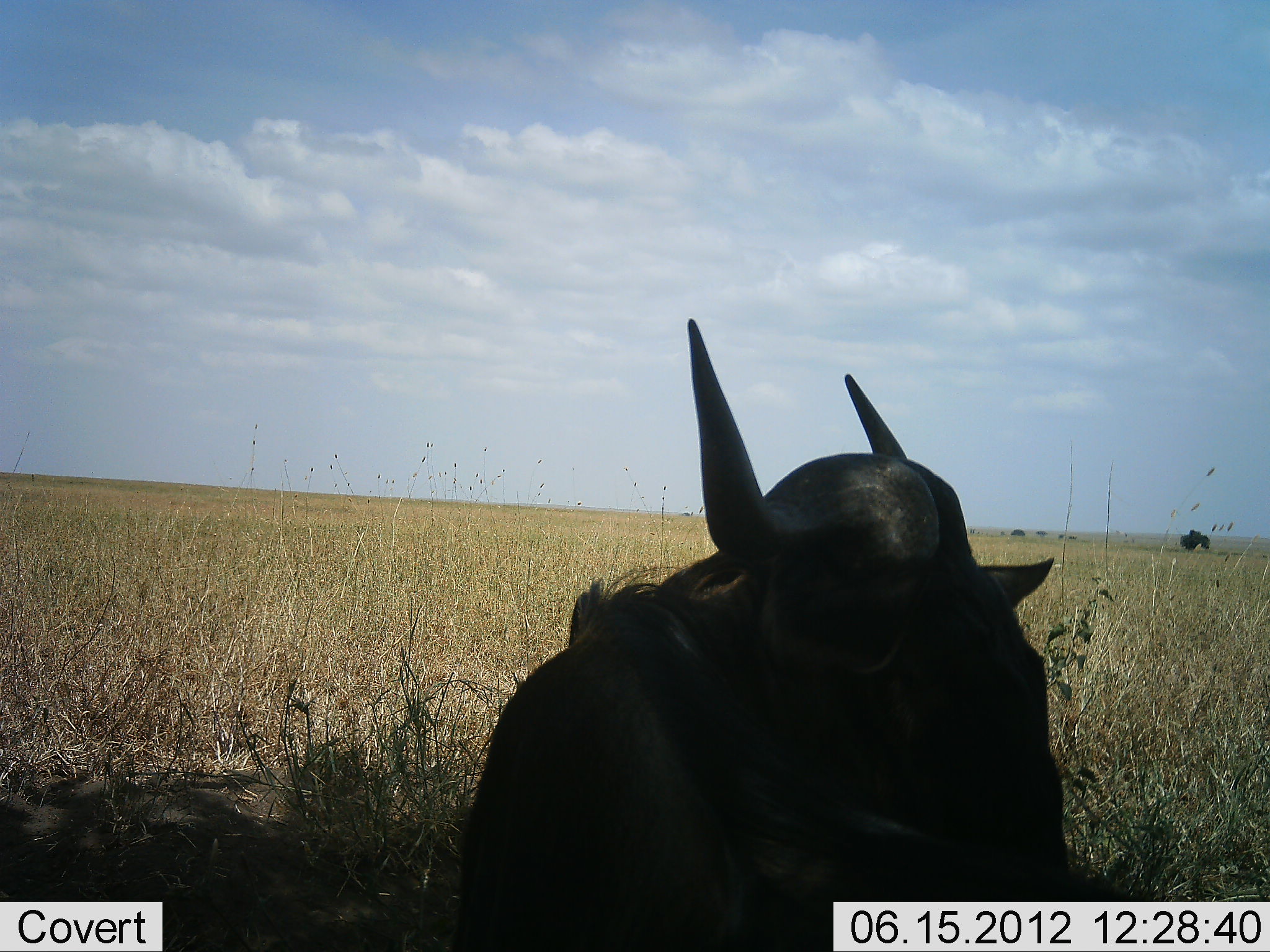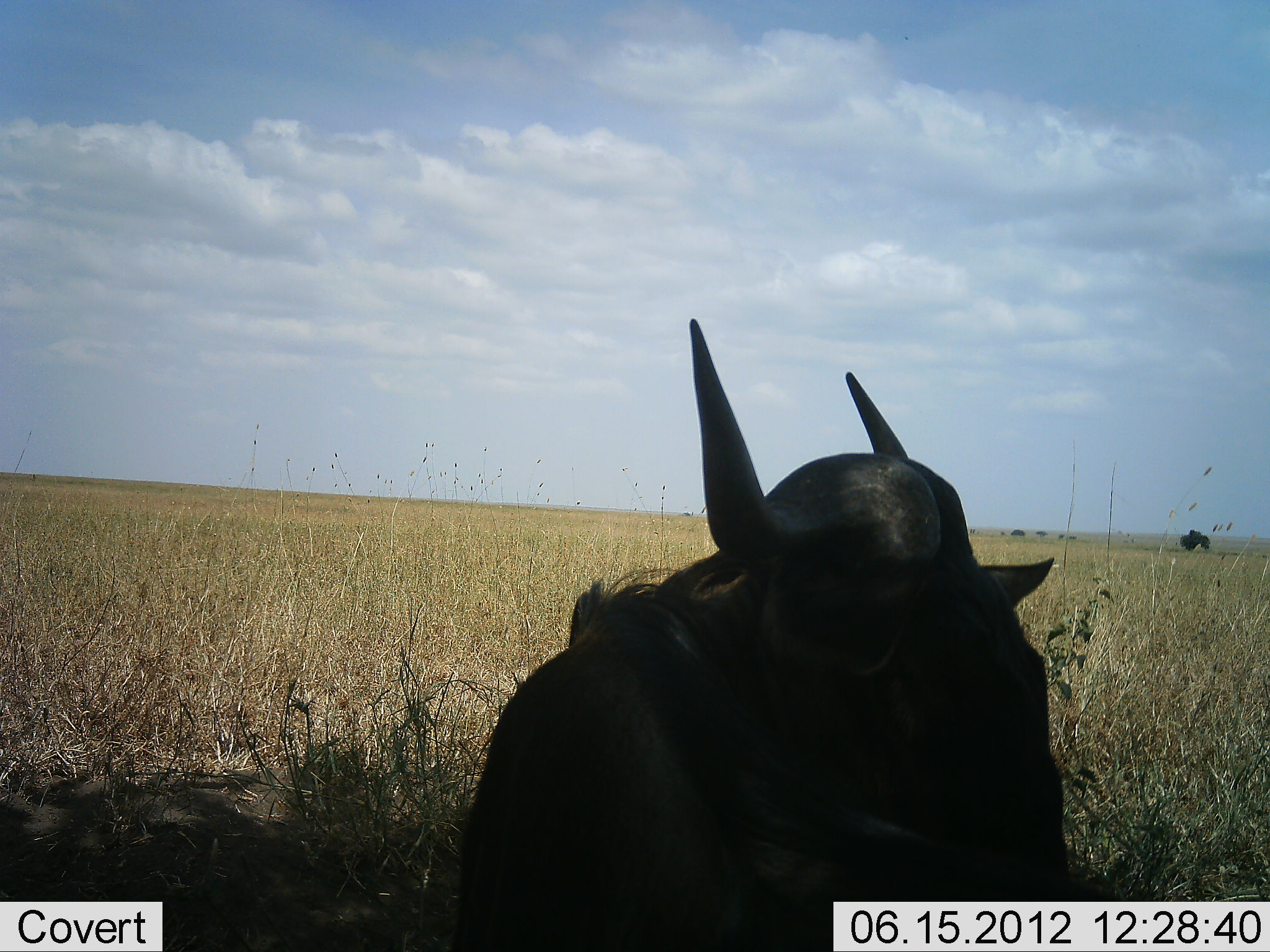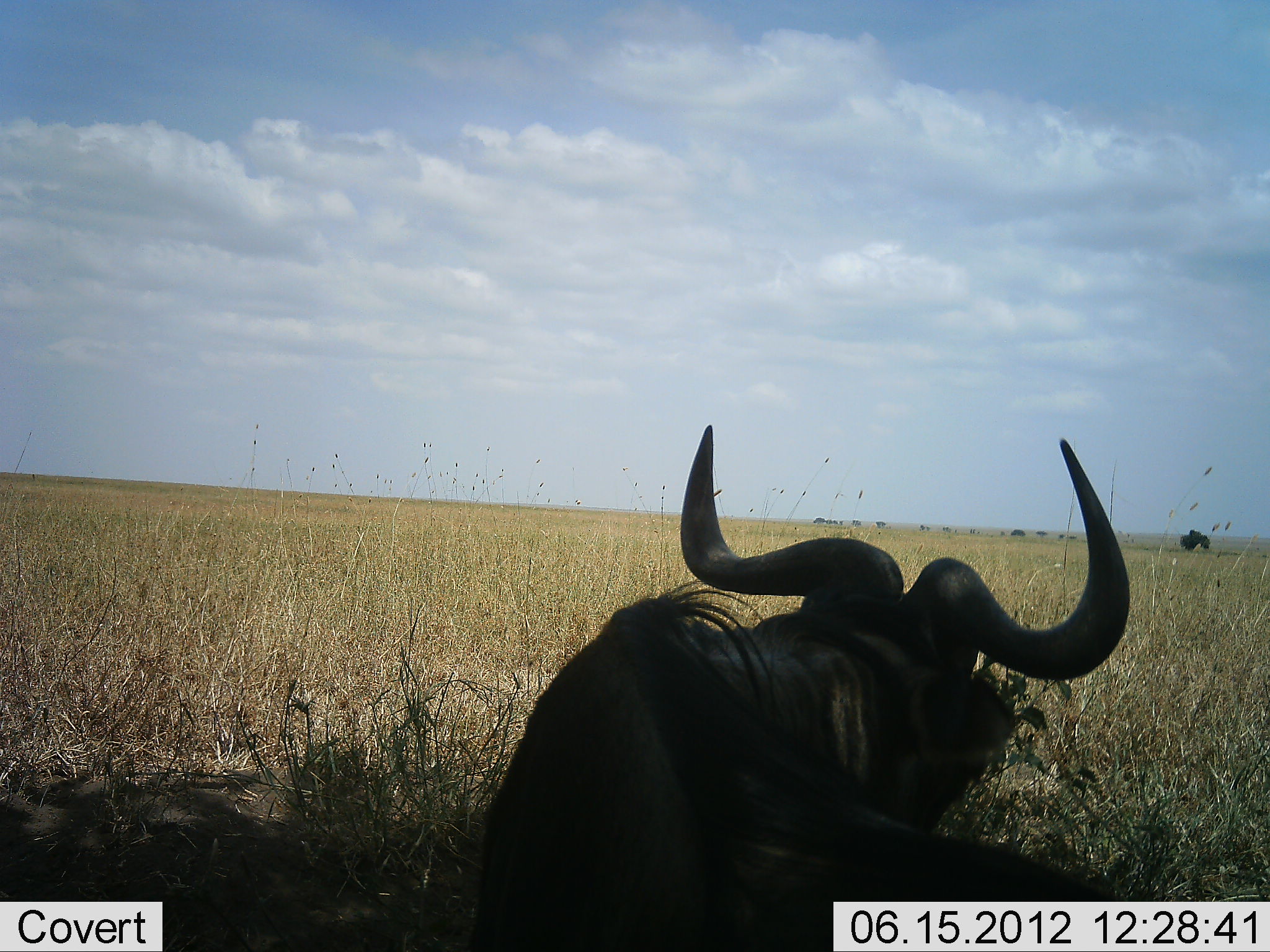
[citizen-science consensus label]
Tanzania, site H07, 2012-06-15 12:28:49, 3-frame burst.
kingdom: Animalia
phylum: Chordata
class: Mammalia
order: Artiodactyla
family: Bovidae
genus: Connochaetes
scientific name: Connochaetes taurinus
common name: blue wildebeest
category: wildebeest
Wildebeest (blue wildebeest) (Connochaetes taurinus), count 1. Behavior (volunteer vote fractions): standing 10%, resting 90%, moving 0%, interacting 0%. Young present (vote fraction): 0%. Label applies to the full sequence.